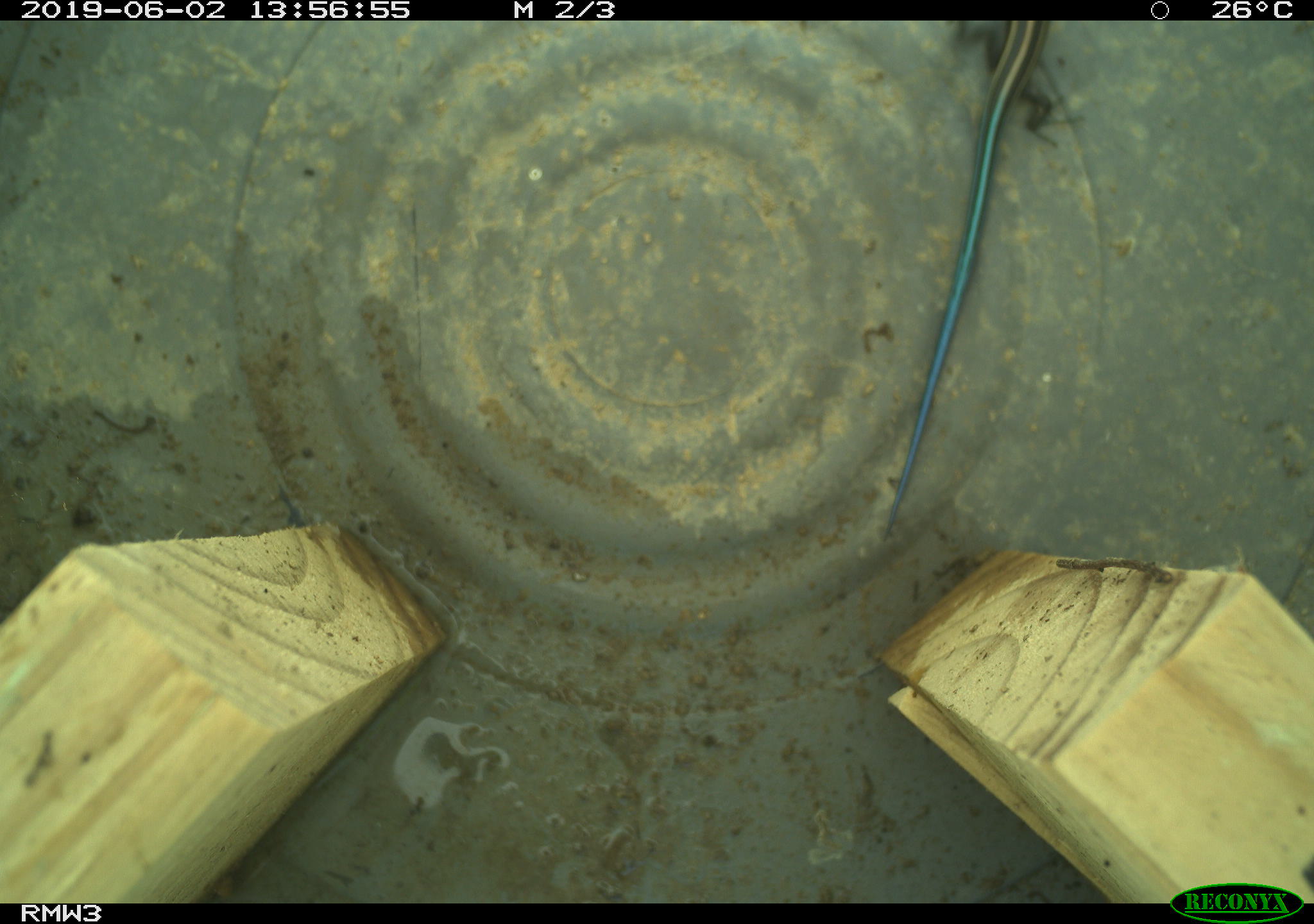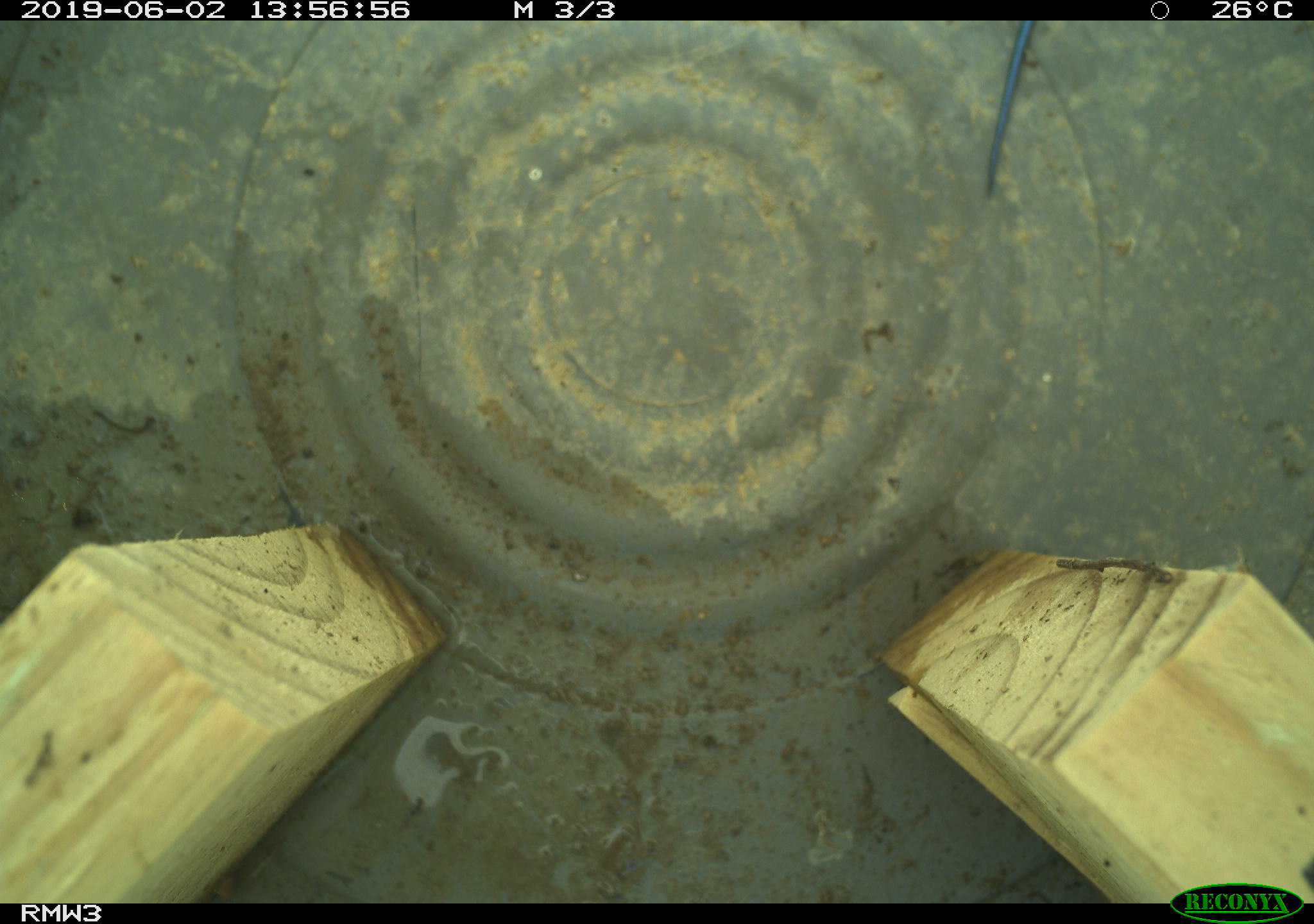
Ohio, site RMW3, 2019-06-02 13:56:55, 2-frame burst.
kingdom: Animalia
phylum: Chordata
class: Reptilia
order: Squamata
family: Scincidae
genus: Plestiodon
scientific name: Plestiodon fasciatus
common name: common five-lined skink